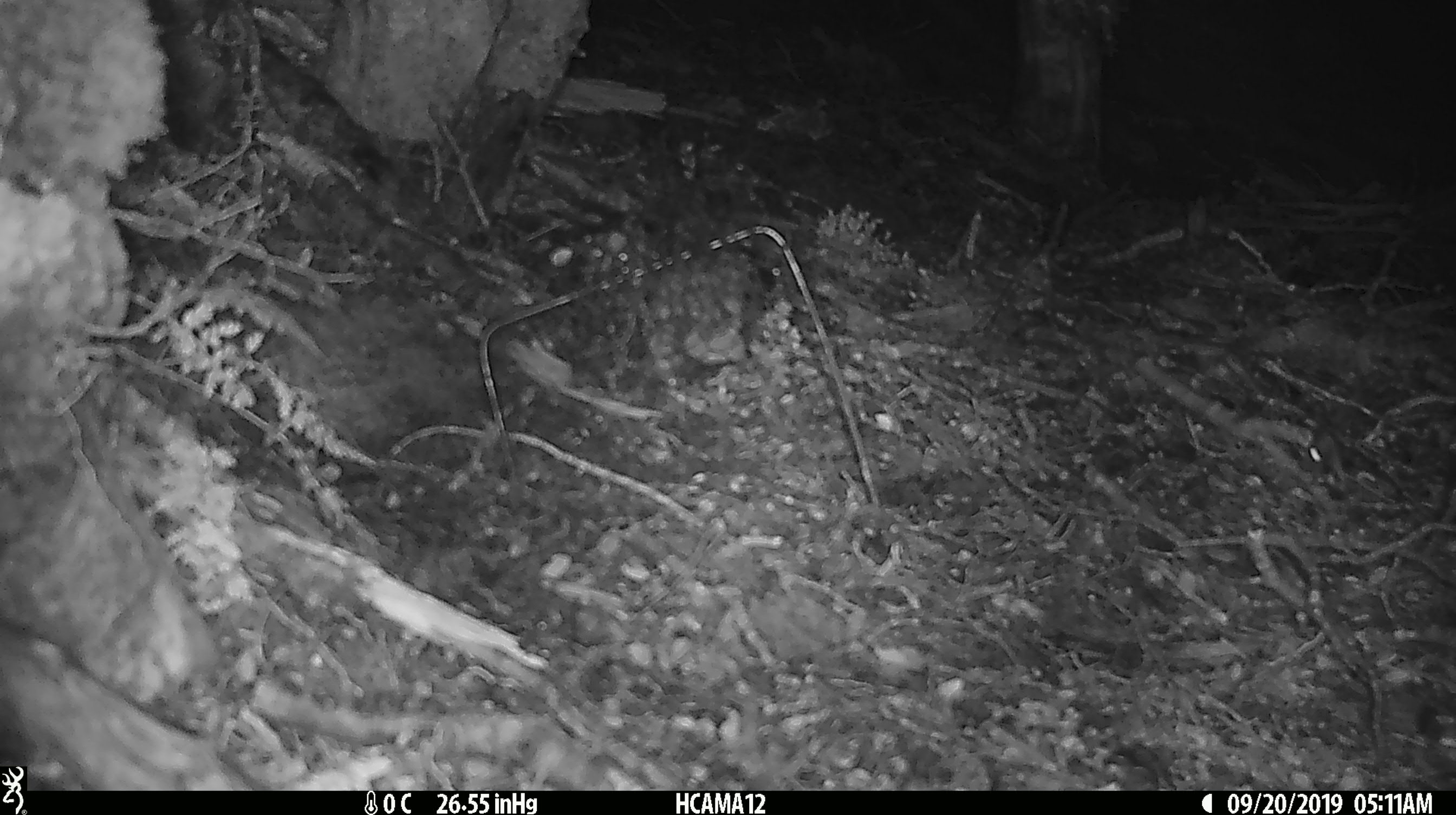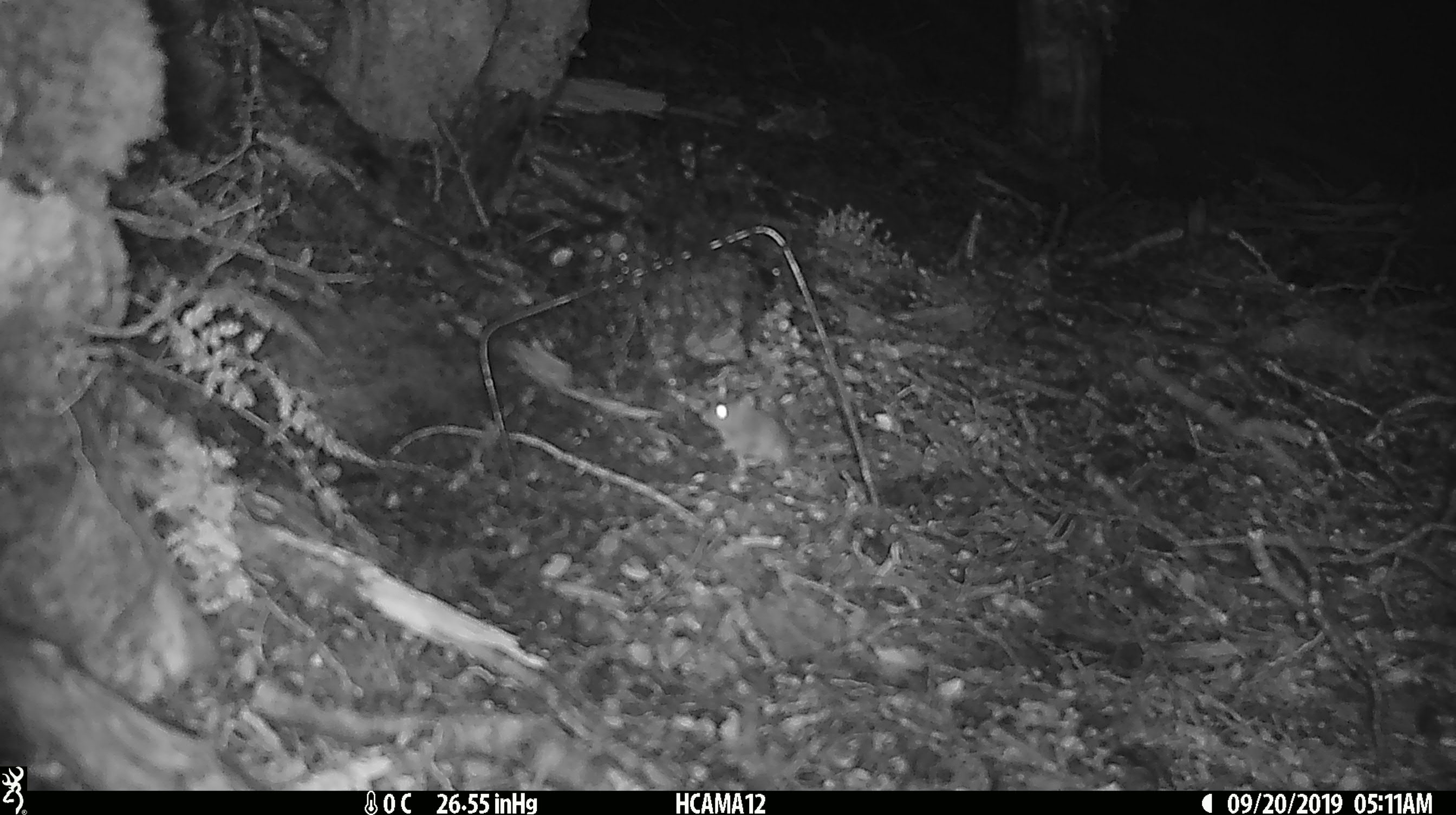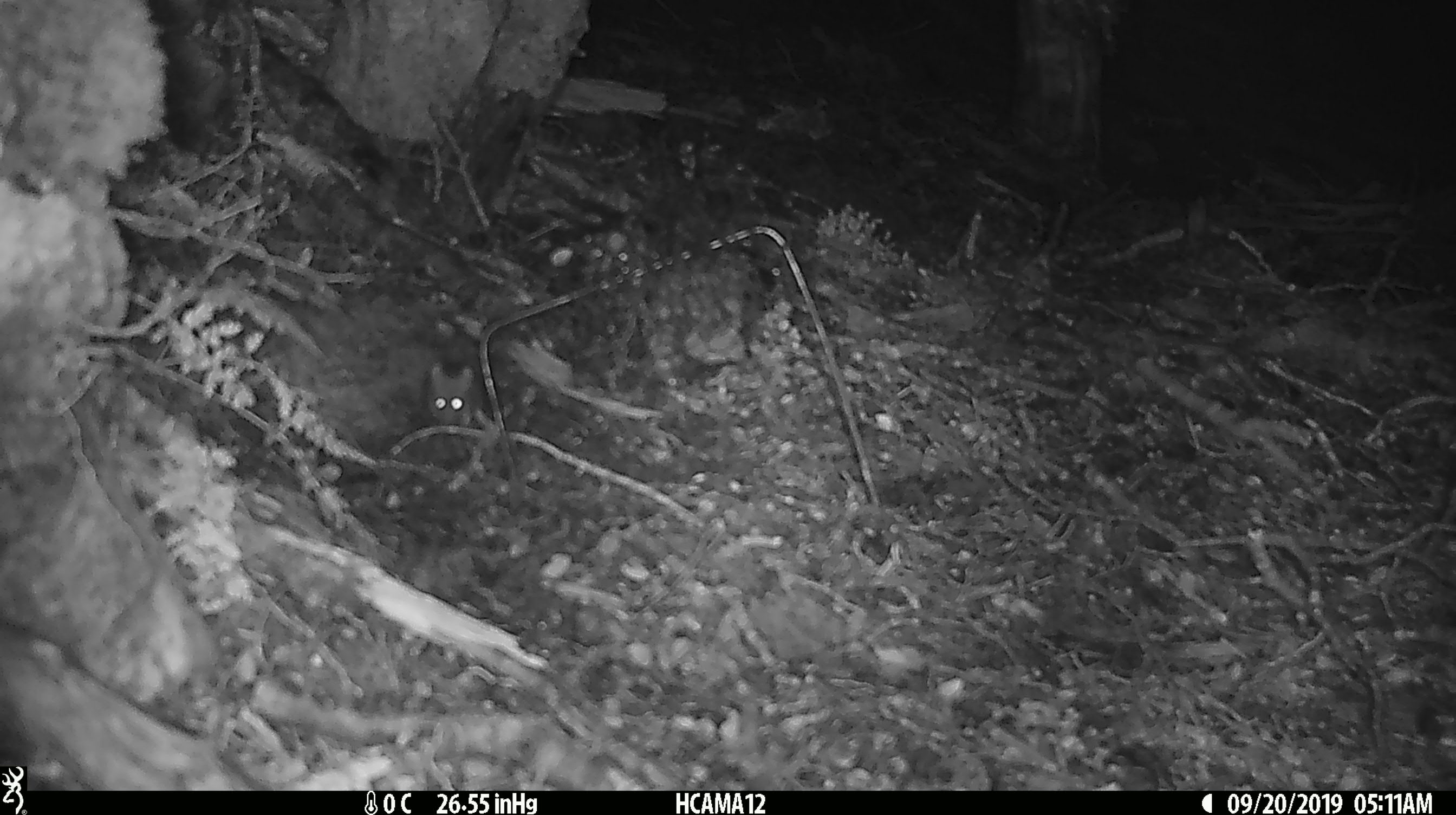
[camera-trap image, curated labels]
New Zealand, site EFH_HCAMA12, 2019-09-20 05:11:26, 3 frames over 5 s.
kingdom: Animalia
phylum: Chordata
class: Mammalia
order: Rodentia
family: Muridae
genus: Mus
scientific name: Mus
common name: mouse